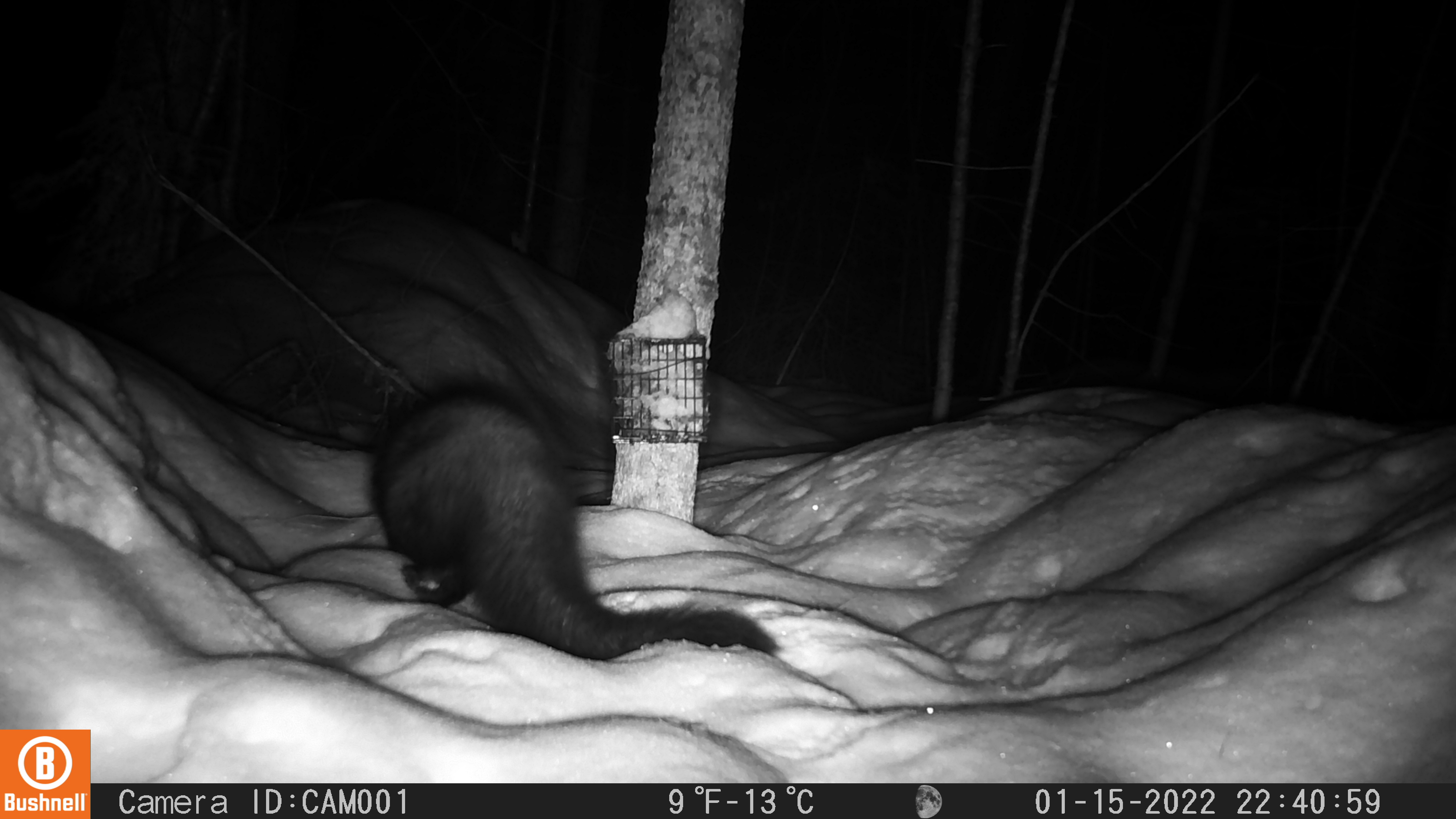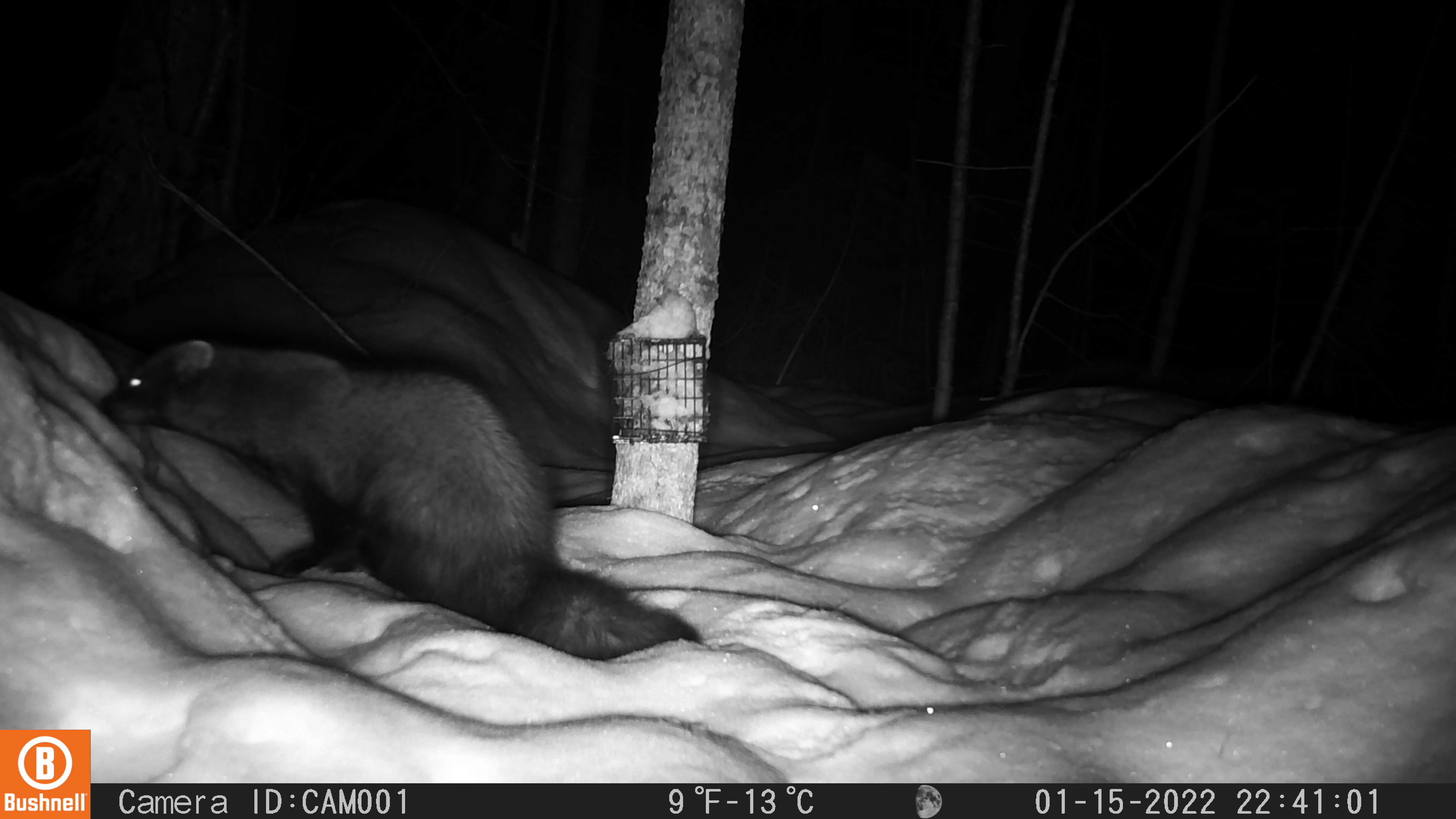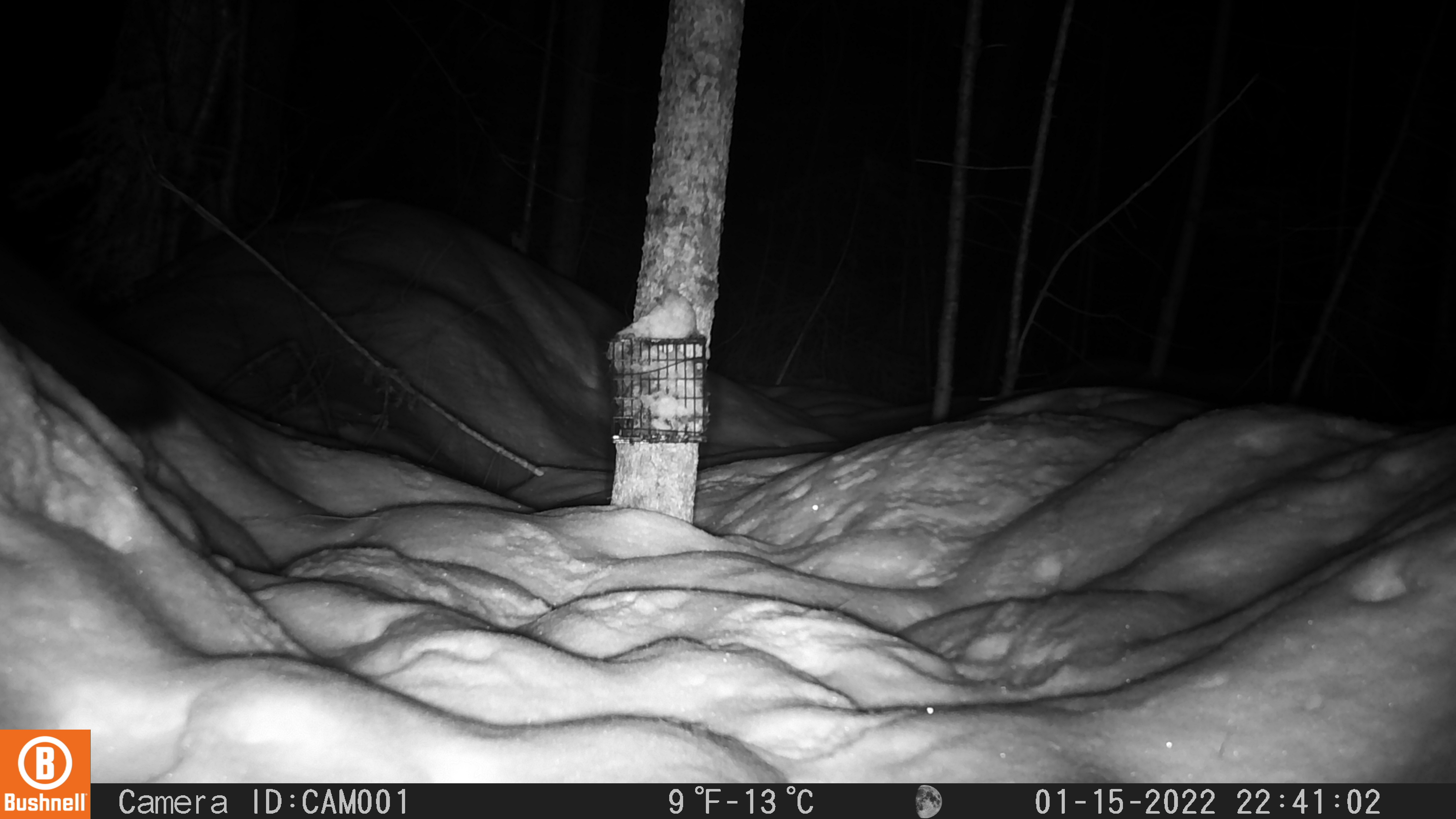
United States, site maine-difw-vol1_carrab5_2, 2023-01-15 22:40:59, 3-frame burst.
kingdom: Animalia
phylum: Chordata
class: Mammalia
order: Carnivora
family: Mustelidae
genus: Pekania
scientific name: Pekania pennanti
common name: fisher